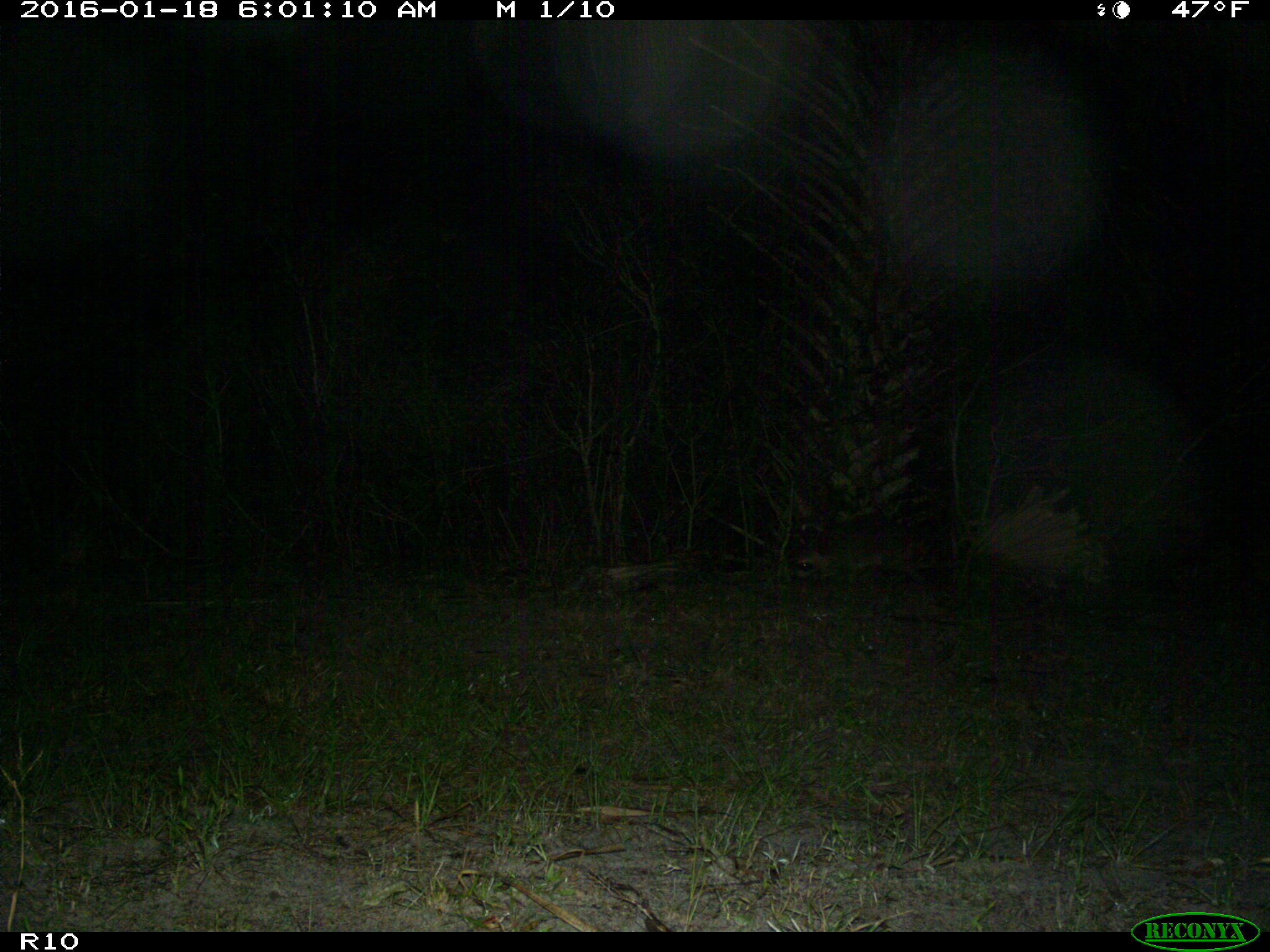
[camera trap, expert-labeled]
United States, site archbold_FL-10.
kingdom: Animalia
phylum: Chordata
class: Mammalia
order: Carnivora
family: Procyonidae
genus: Procyon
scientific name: Procyon lotor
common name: common raccoon